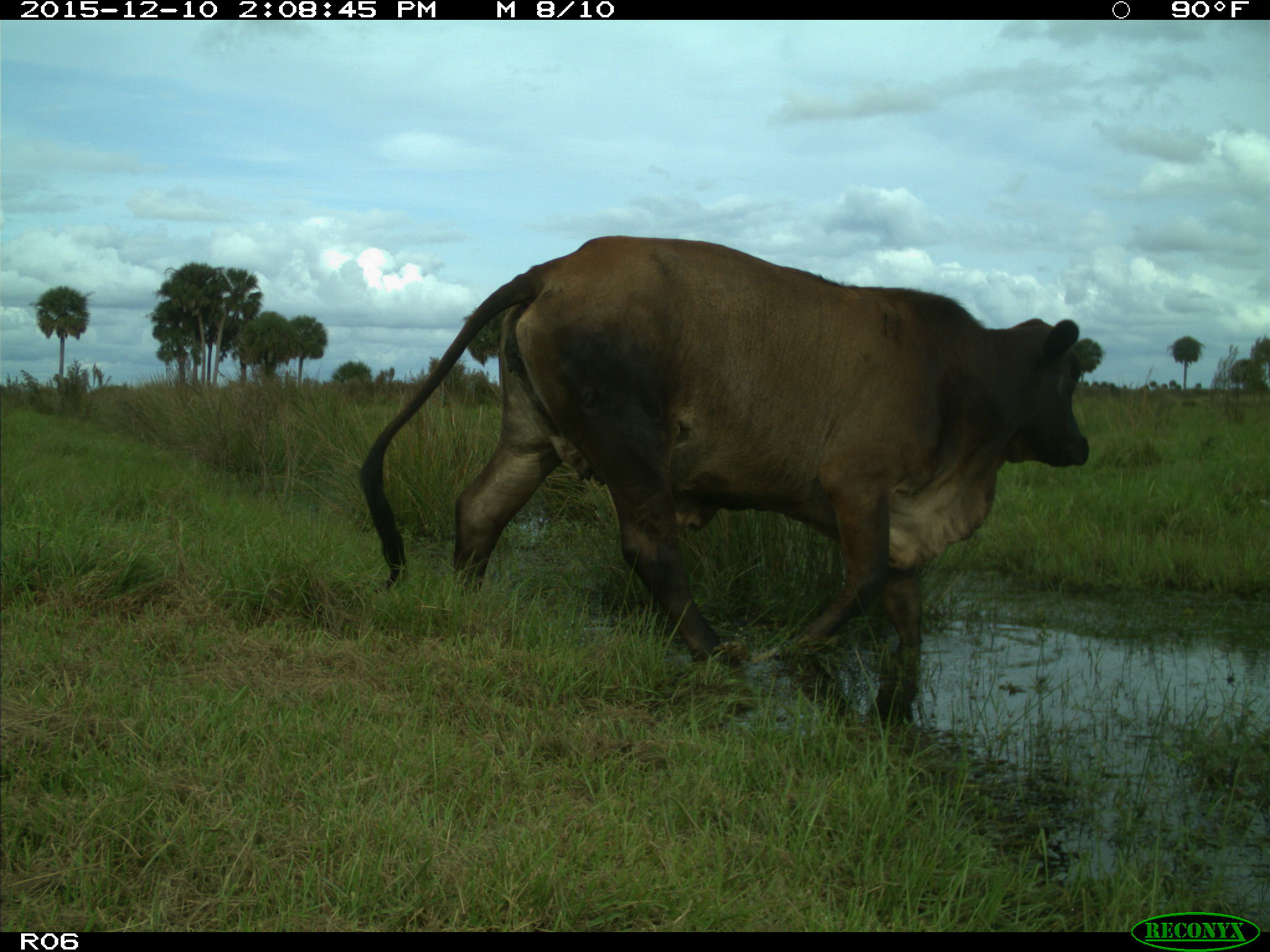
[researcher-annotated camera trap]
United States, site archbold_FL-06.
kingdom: Animalia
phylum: Chordata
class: Mammalia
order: Artiodactyla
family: Bovidae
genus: Bos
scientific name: Bos taurus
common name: domestic cow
Bos taurus (domestic cow).